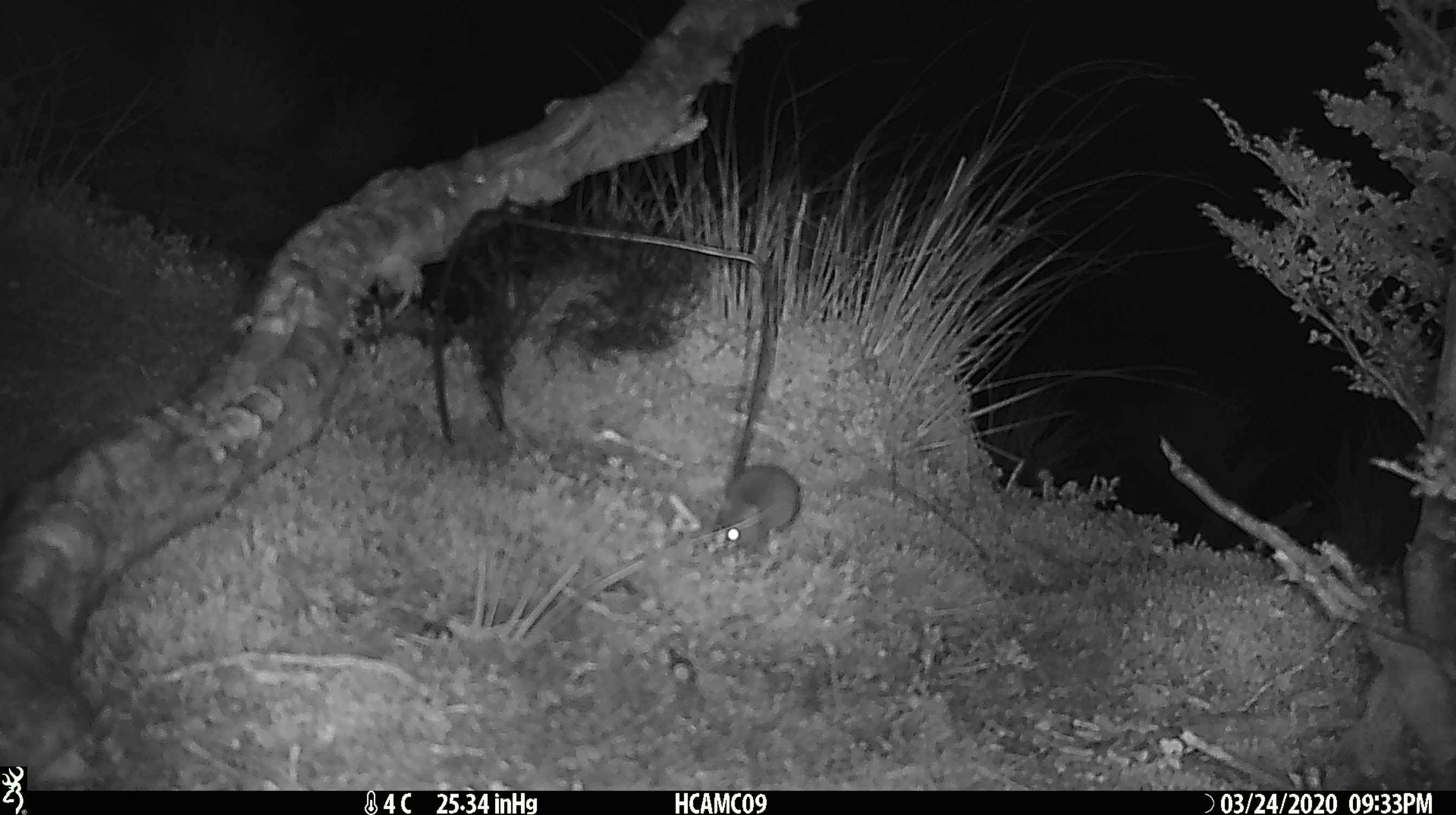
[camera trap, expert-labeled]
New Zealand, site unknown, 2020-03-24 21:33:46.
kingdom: Animalia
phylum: Chordata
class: Mammalia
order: Rodentia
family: Muridae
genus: Mus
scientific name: Mus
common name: mouse